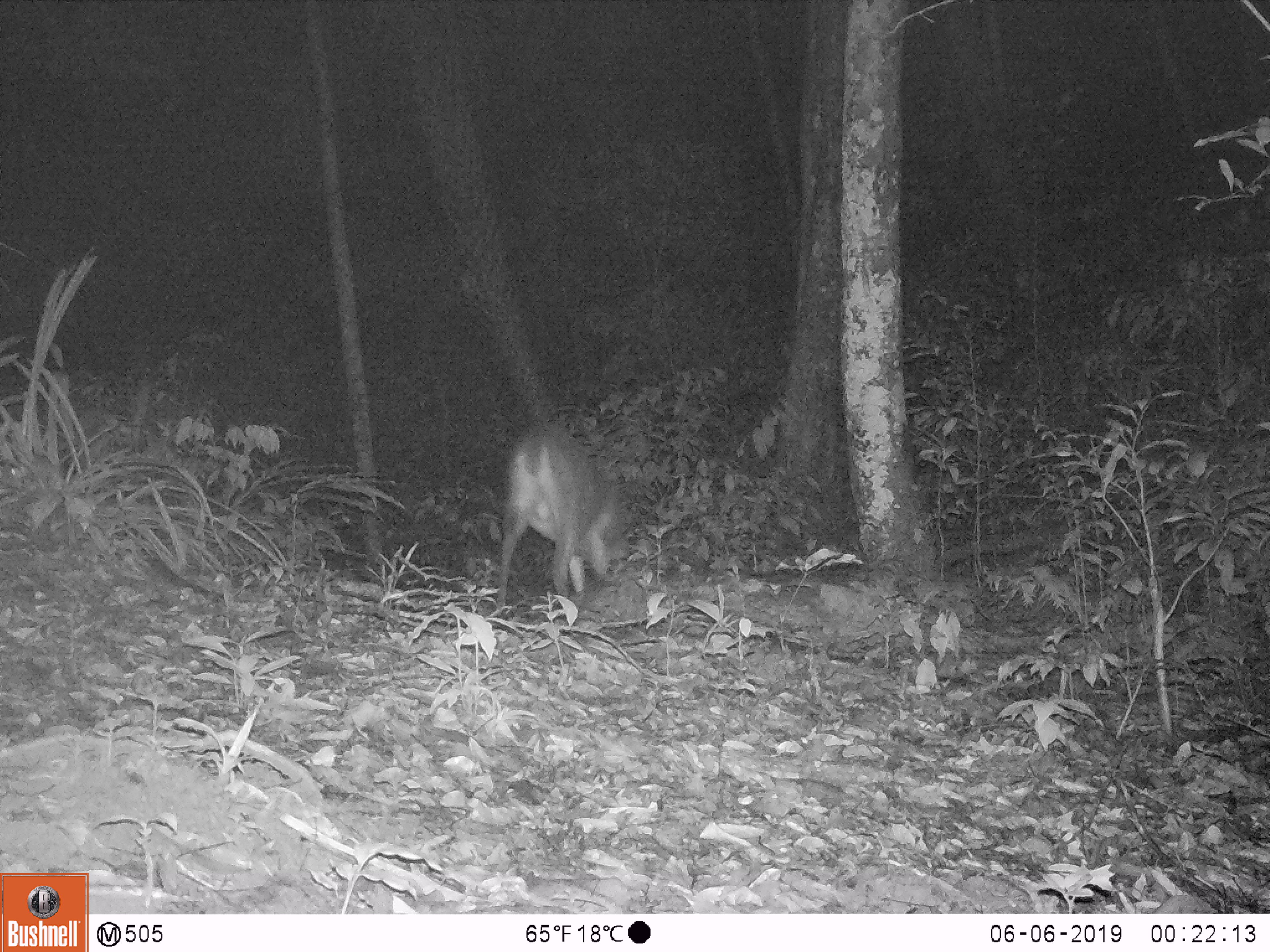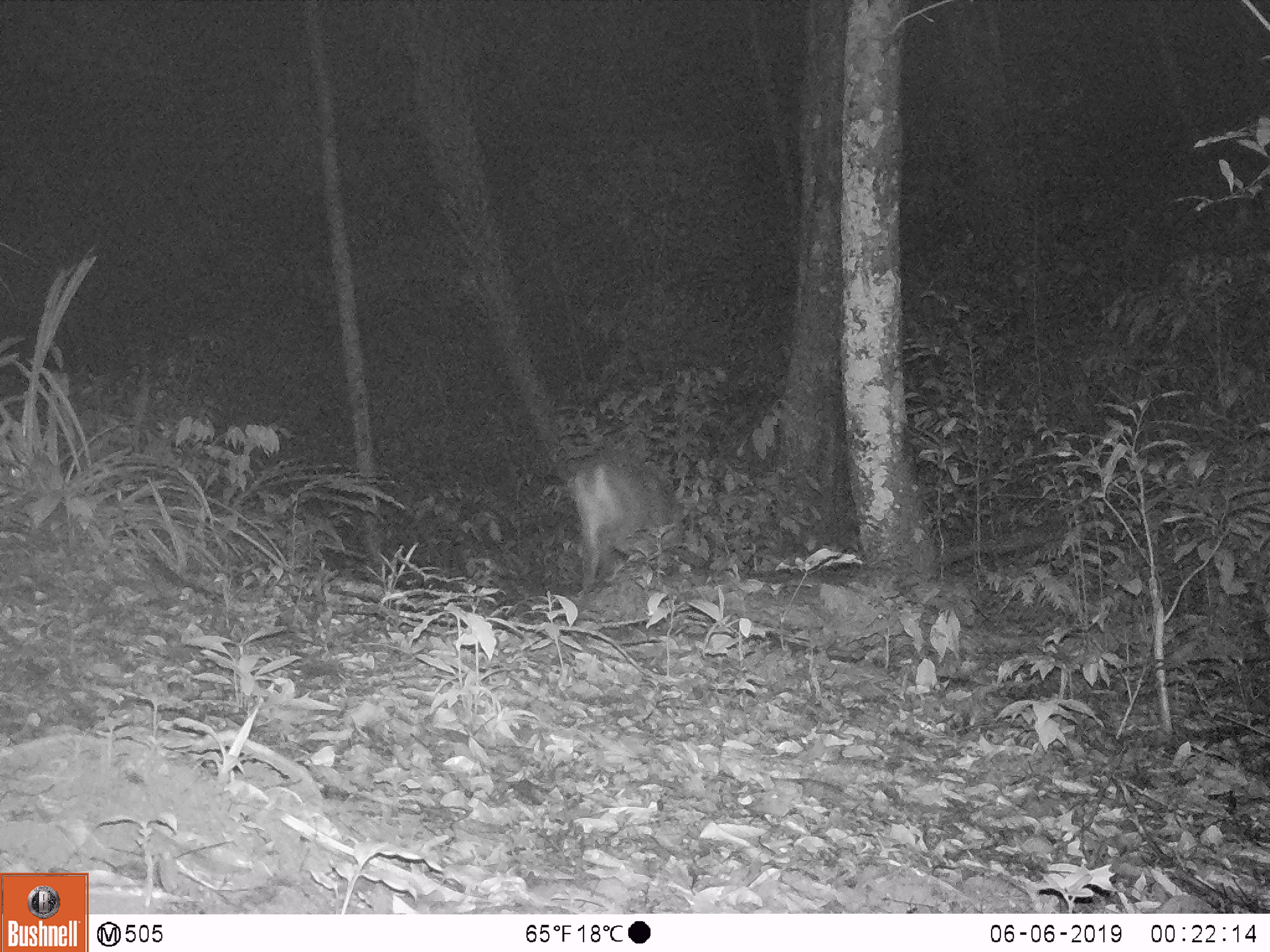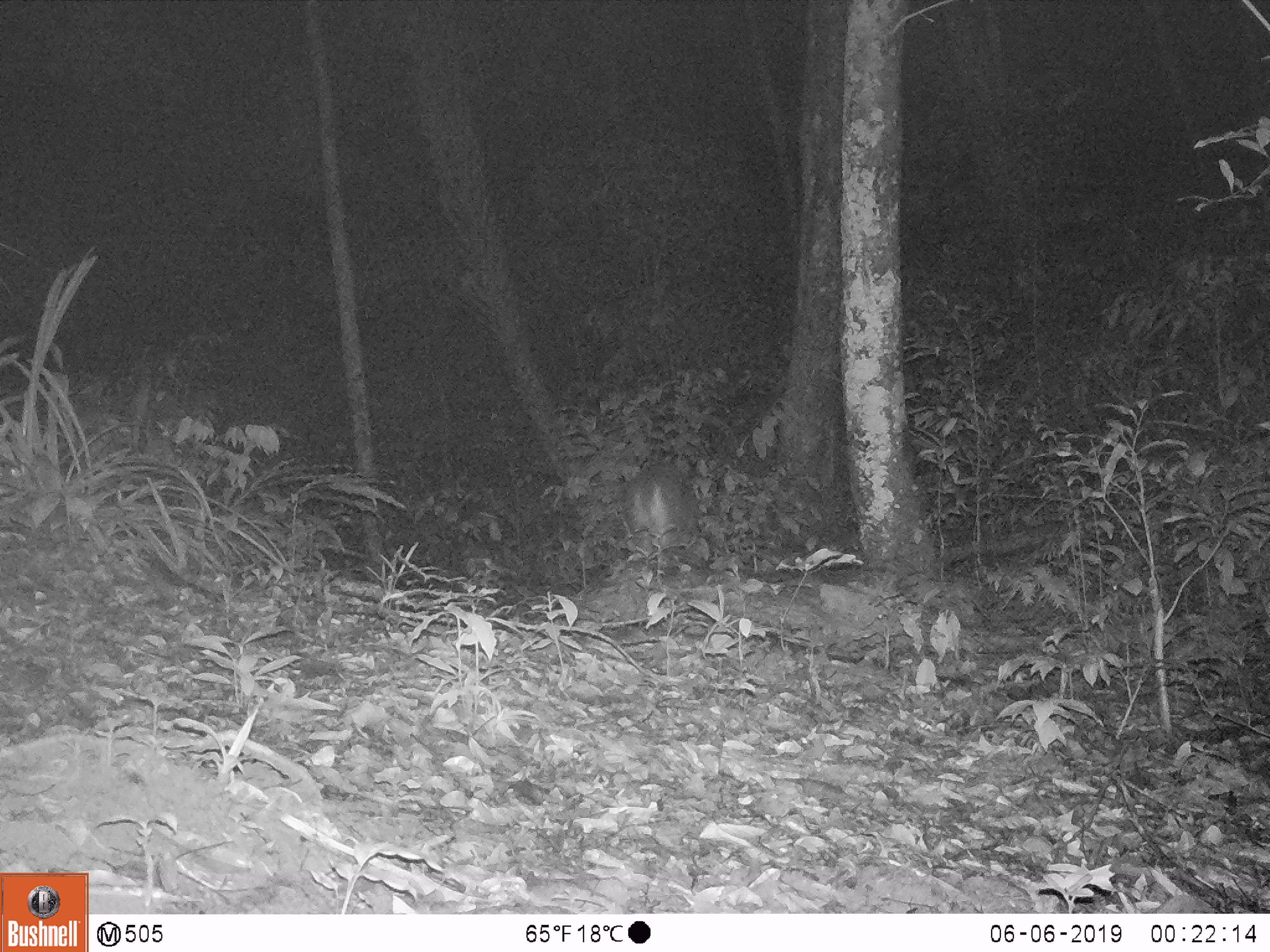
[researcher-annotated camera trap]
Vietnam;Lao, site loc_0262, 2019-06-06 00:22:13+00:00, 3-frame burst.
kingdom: Animalia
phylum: Chordata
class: Mammalia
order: Artiodactyla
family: Cervidae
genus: Muntiacus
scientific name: Muntiacus vuquangensis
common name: large-antlered muntjac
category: large antlered muntjac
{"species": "large antlered muntjac (large-antlered muntjac) (Muntiacus vuquangensis)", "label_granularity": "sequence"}